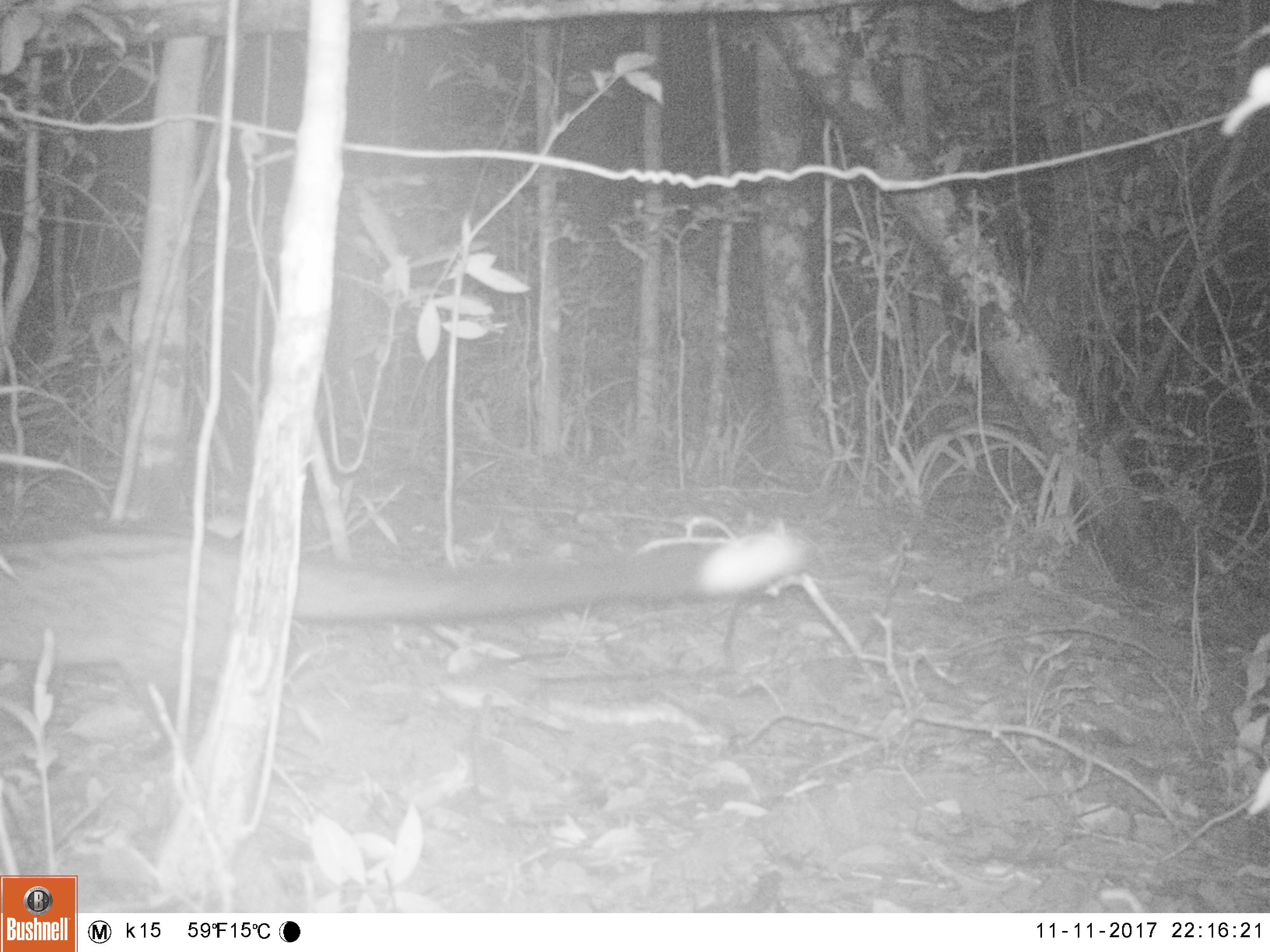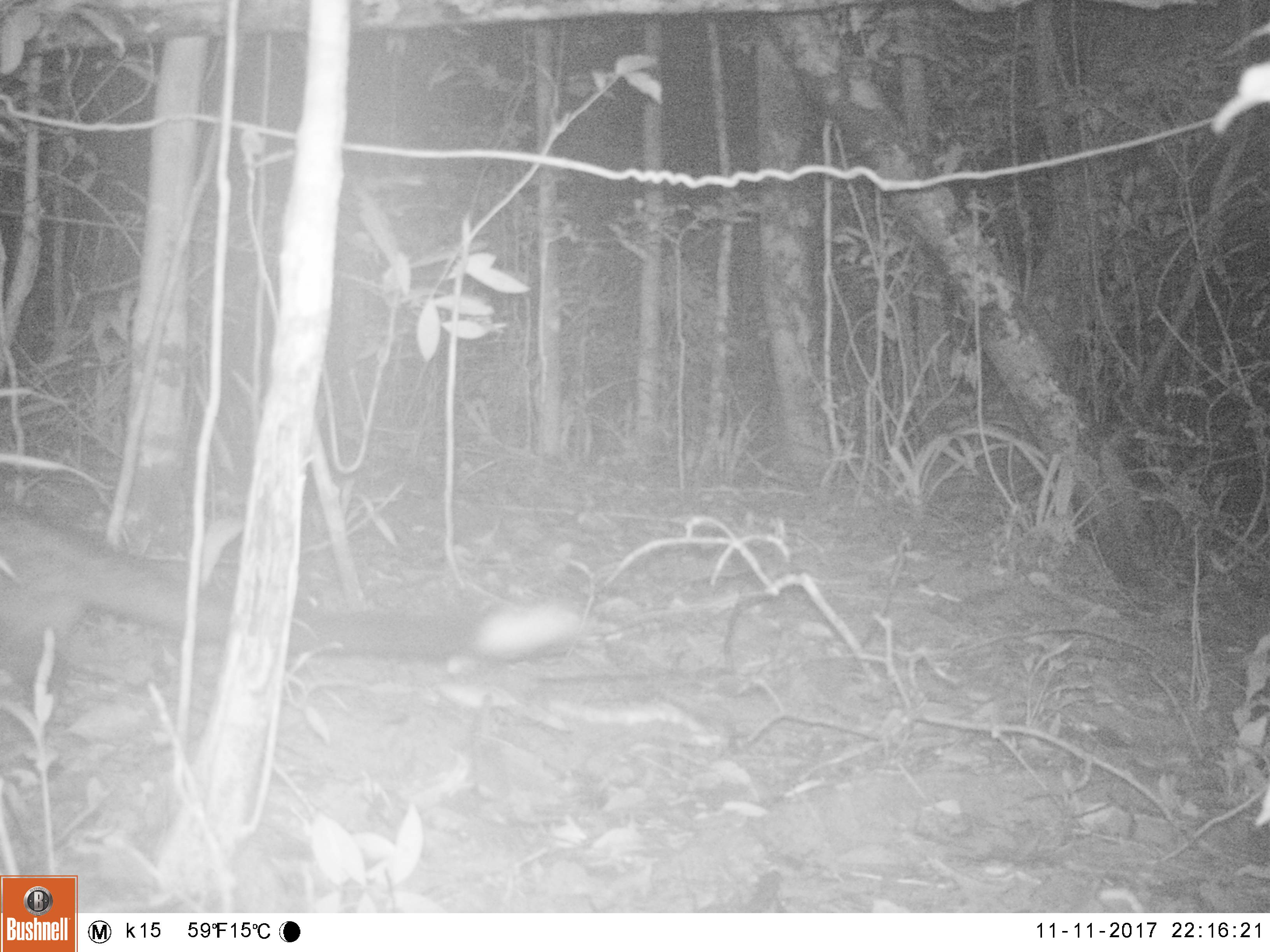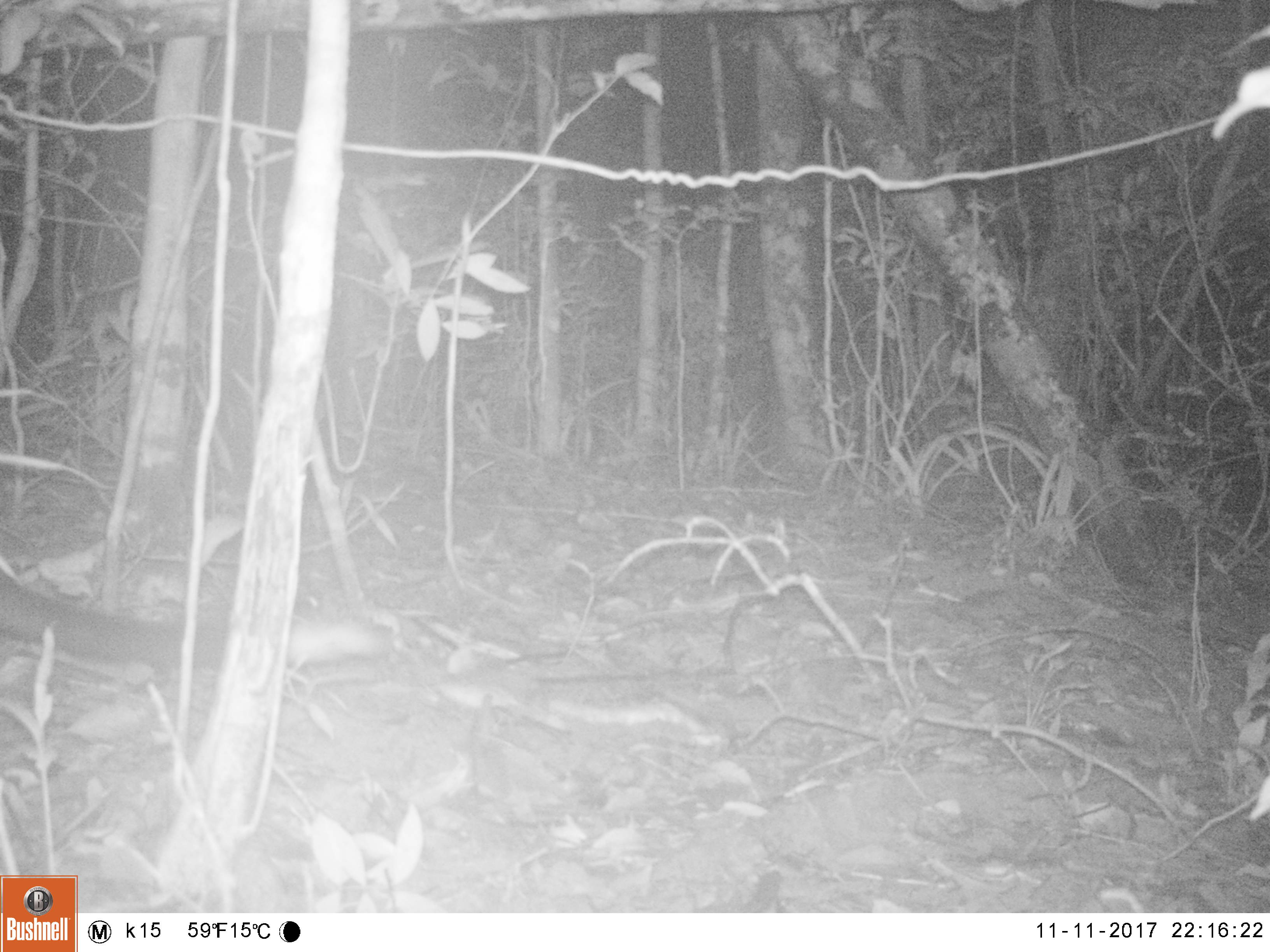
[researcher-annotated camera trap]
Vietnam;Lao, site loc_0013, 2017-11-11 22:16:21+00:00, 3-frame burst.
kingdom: Animalia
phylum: Chordata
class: Mammalia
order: Carnivora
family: Viverridae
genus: Paradoxurus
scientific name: Paradoxurus hermaphroditus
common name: common palm civet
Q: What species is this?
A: Common palm civet (Paradoxurus hermaphroditus).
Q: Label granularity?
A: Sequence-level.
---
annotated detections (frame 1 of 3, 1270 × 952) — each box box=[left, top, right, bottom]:
common palm civet: box=[0, 525, 812, 763]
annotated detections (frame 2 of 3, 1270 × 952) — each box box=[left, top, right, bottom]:
common palm civet: box=[0, 498, 587, 753]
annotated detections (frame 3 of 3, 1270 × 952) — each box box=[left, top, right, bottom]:
common palm civet: box=[0, 565, 399, 679]